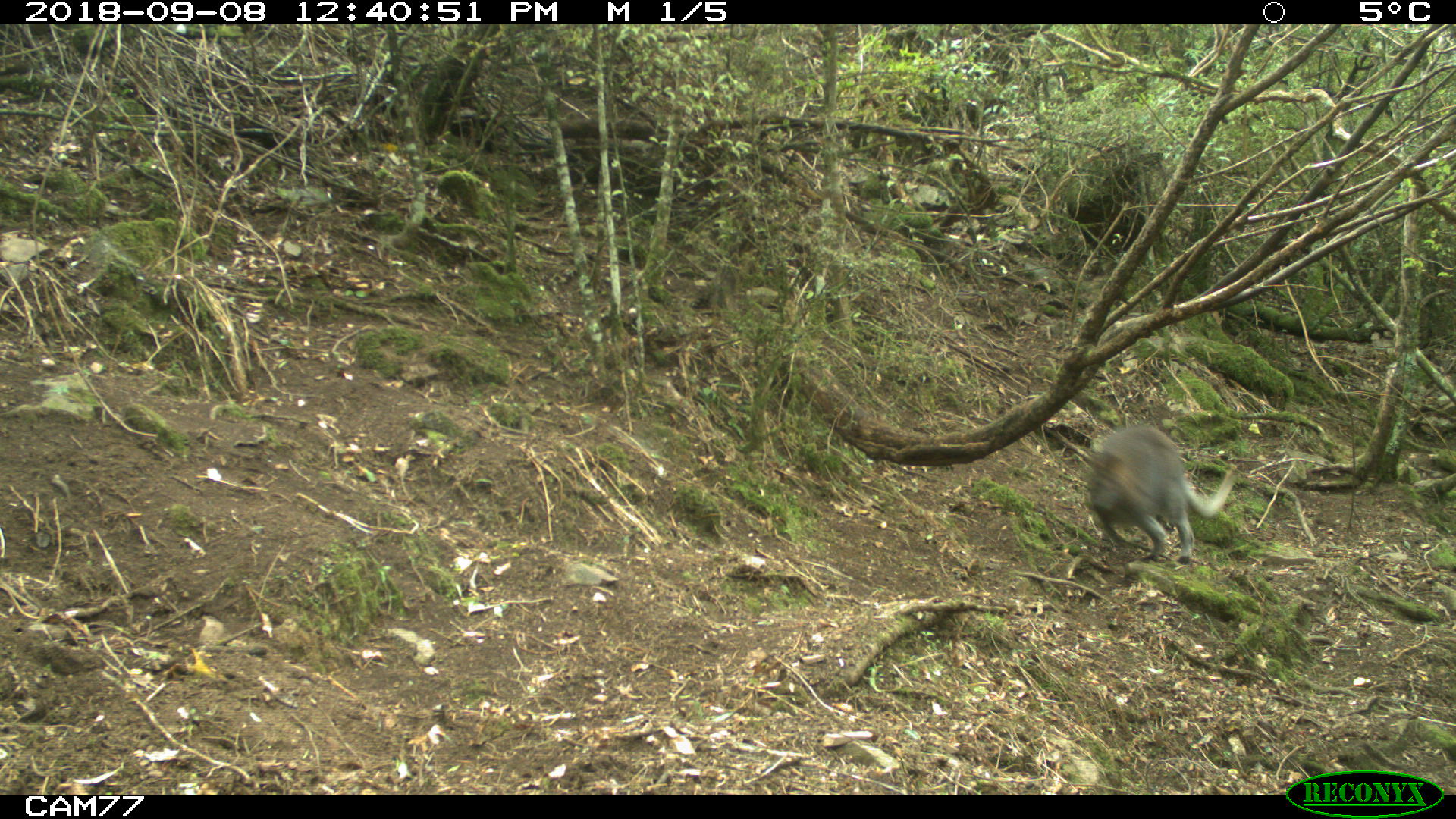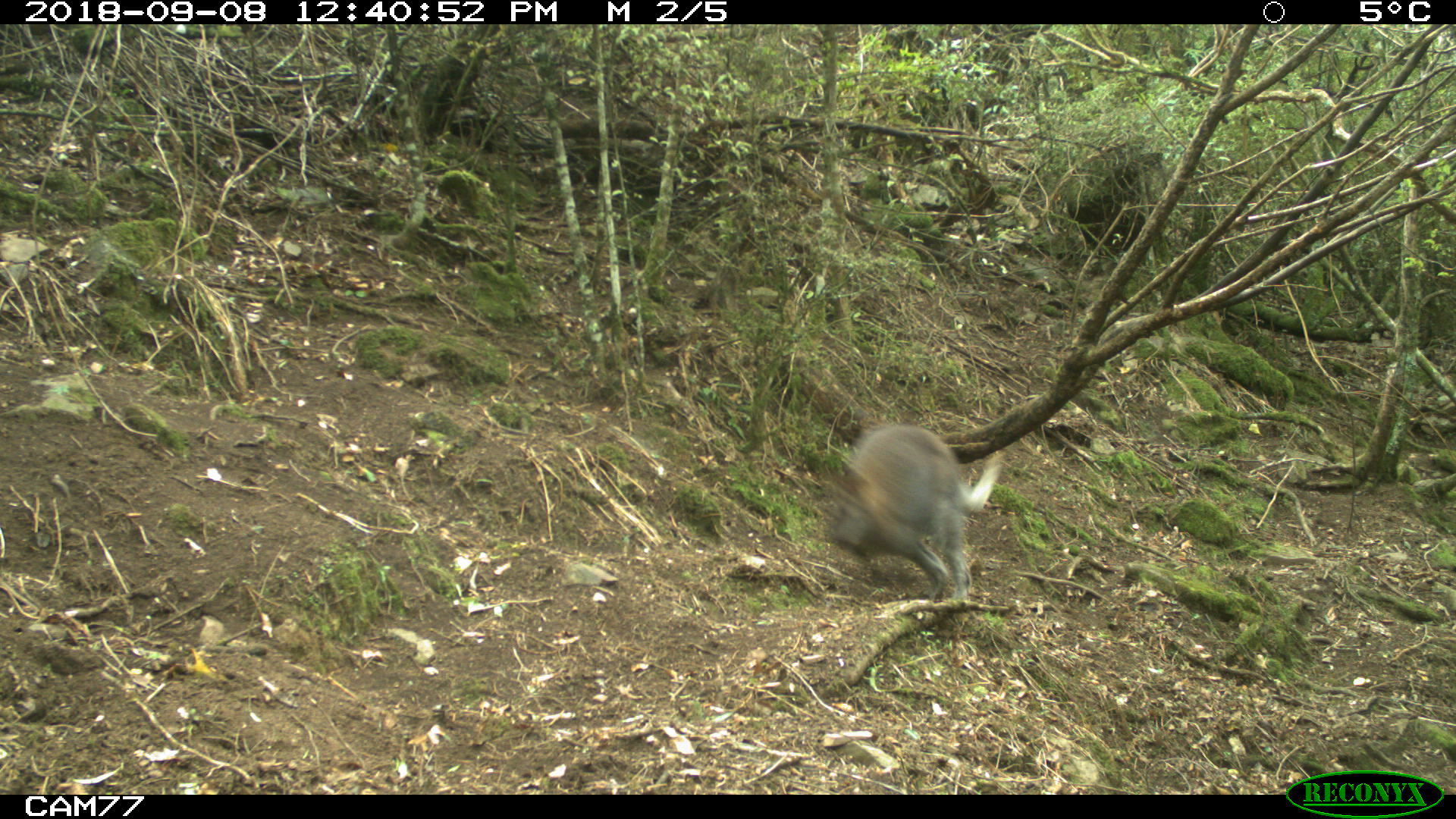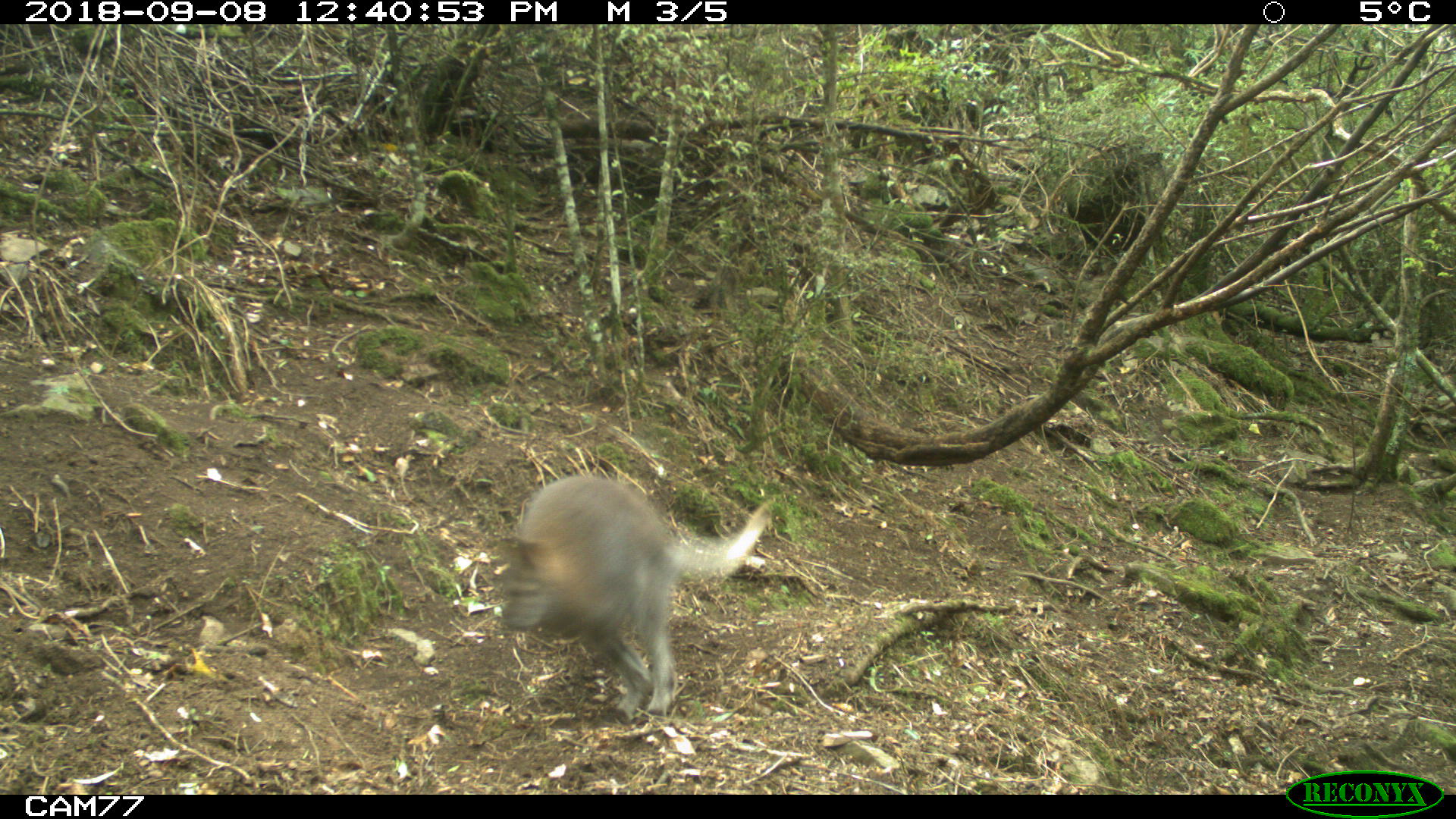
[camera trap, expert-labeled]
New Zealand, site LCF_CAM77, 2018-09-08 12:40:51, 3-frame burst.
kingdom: Animalia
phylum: Chordata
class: Mammalia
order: Diprotodontia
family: Macropodidae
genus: Notamacropus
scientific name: Notamacropus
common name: wallaby